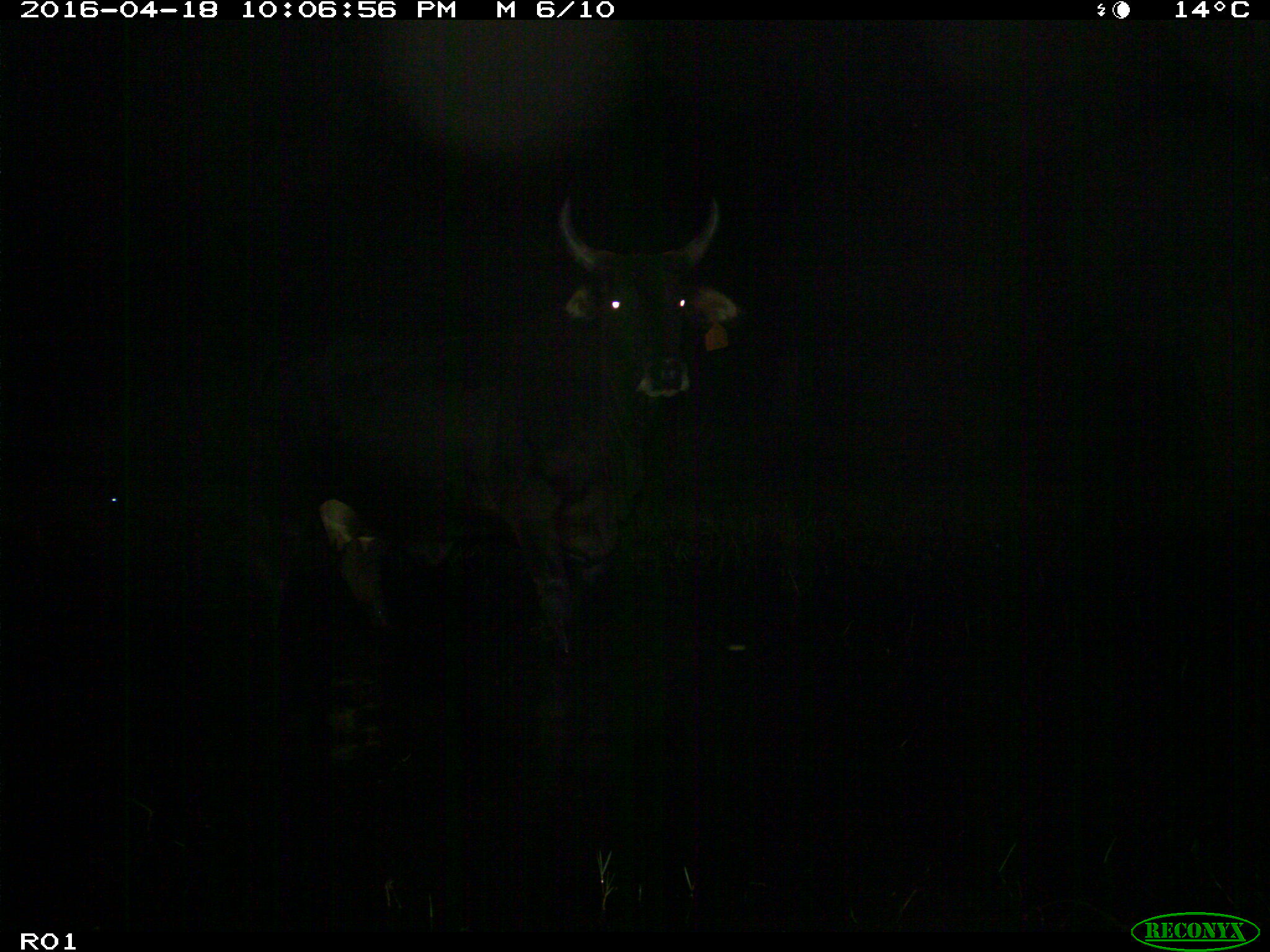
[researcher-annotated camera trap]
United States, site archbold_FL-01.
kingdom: Animalia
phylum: Chordata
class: Mammalia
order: Artiodactyla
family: Bovidae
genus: Bos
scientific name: Bos taurus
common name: domestic cow